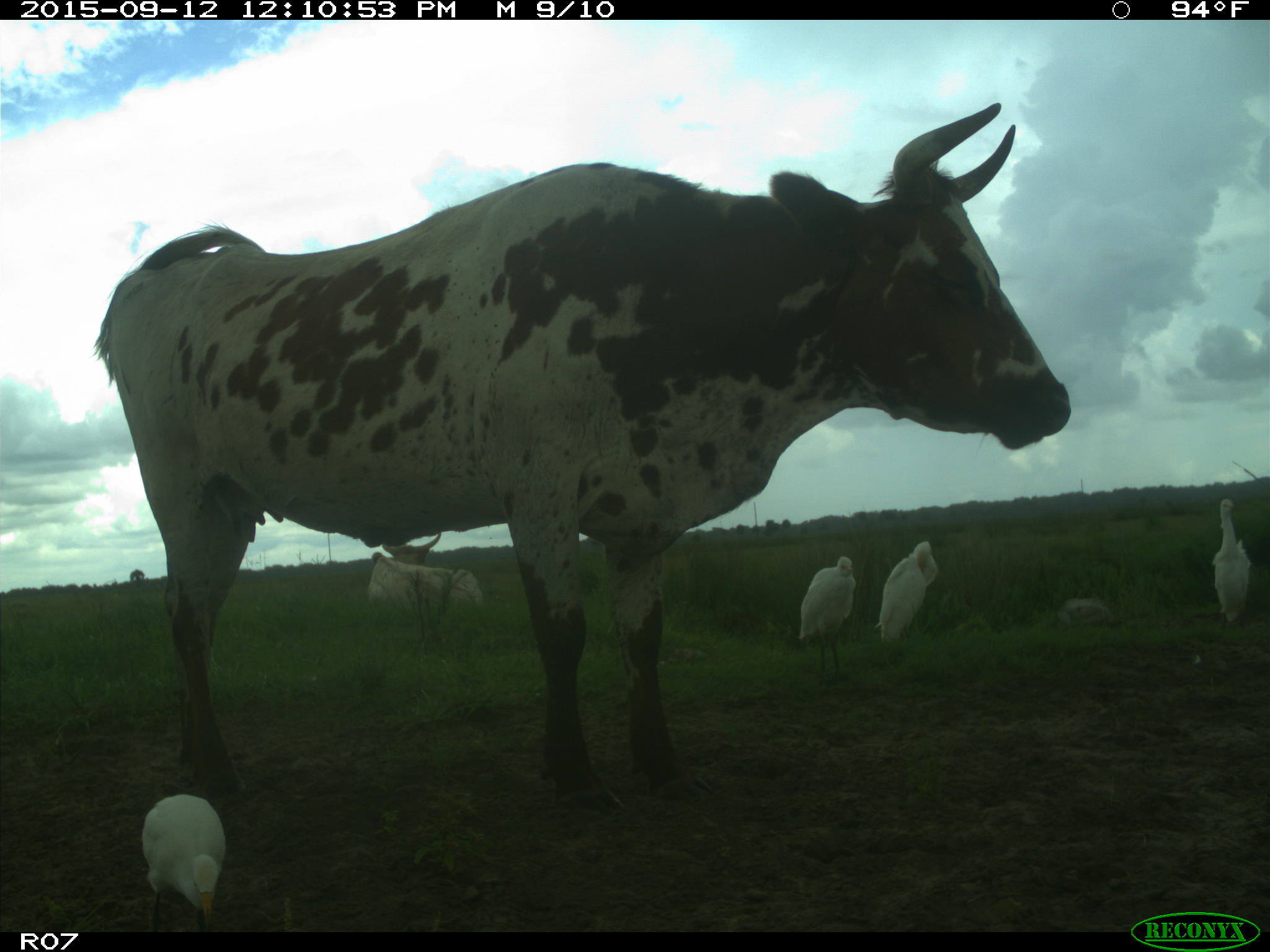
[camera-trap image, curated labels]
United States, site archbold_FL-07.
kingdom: Animalia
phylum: Chordata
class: Mammalia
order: Artiodactyla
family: Bovidae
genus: Bos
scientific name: Bos taurus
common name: domestic cow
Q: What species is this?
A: Bos taurus (domestic cow).